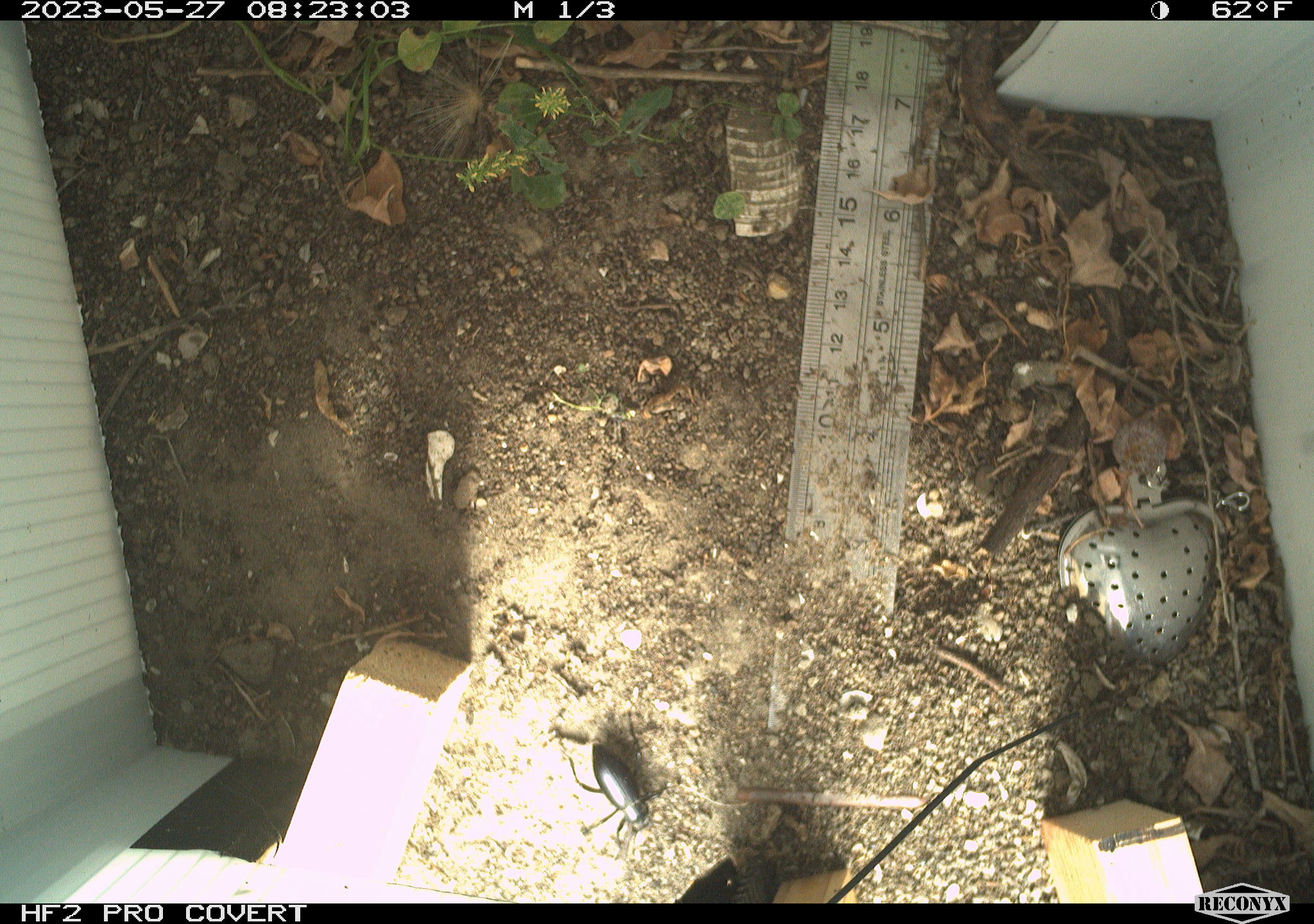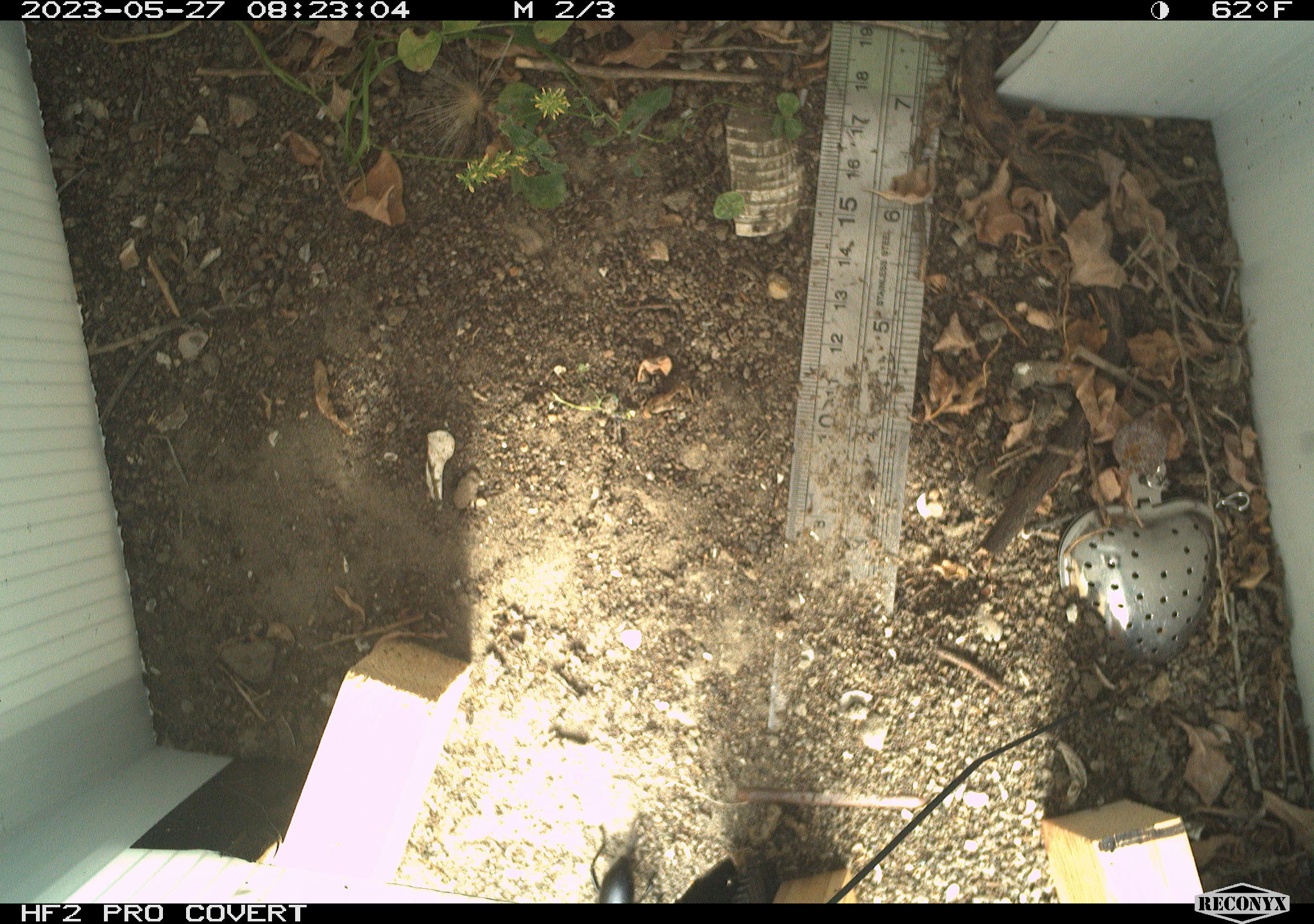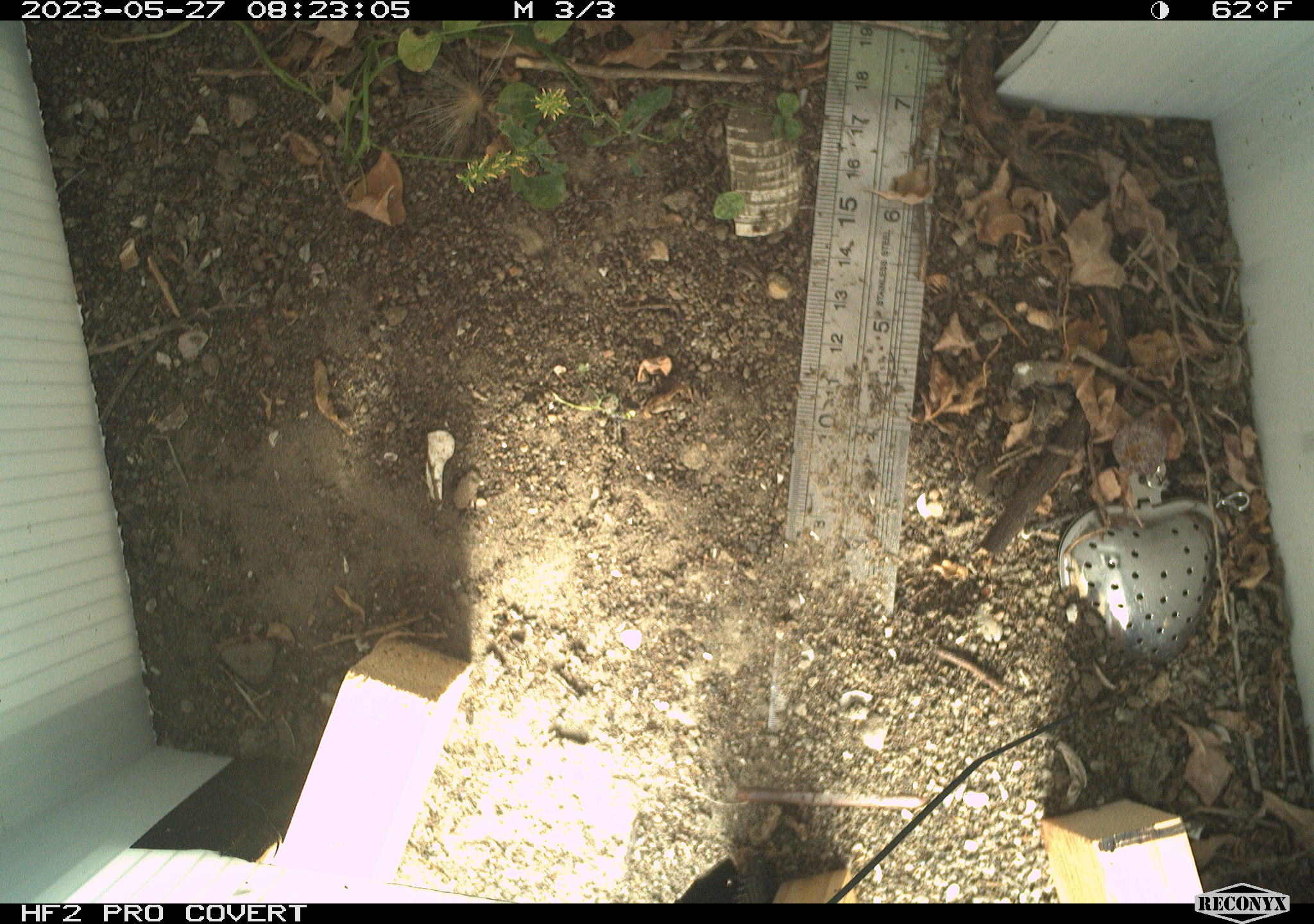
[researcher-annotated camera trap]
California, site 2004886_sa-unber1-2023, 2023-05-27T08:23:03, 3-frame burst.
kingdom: Animalia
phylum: Arthropoda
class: Insecta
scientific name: Insecta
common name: insect